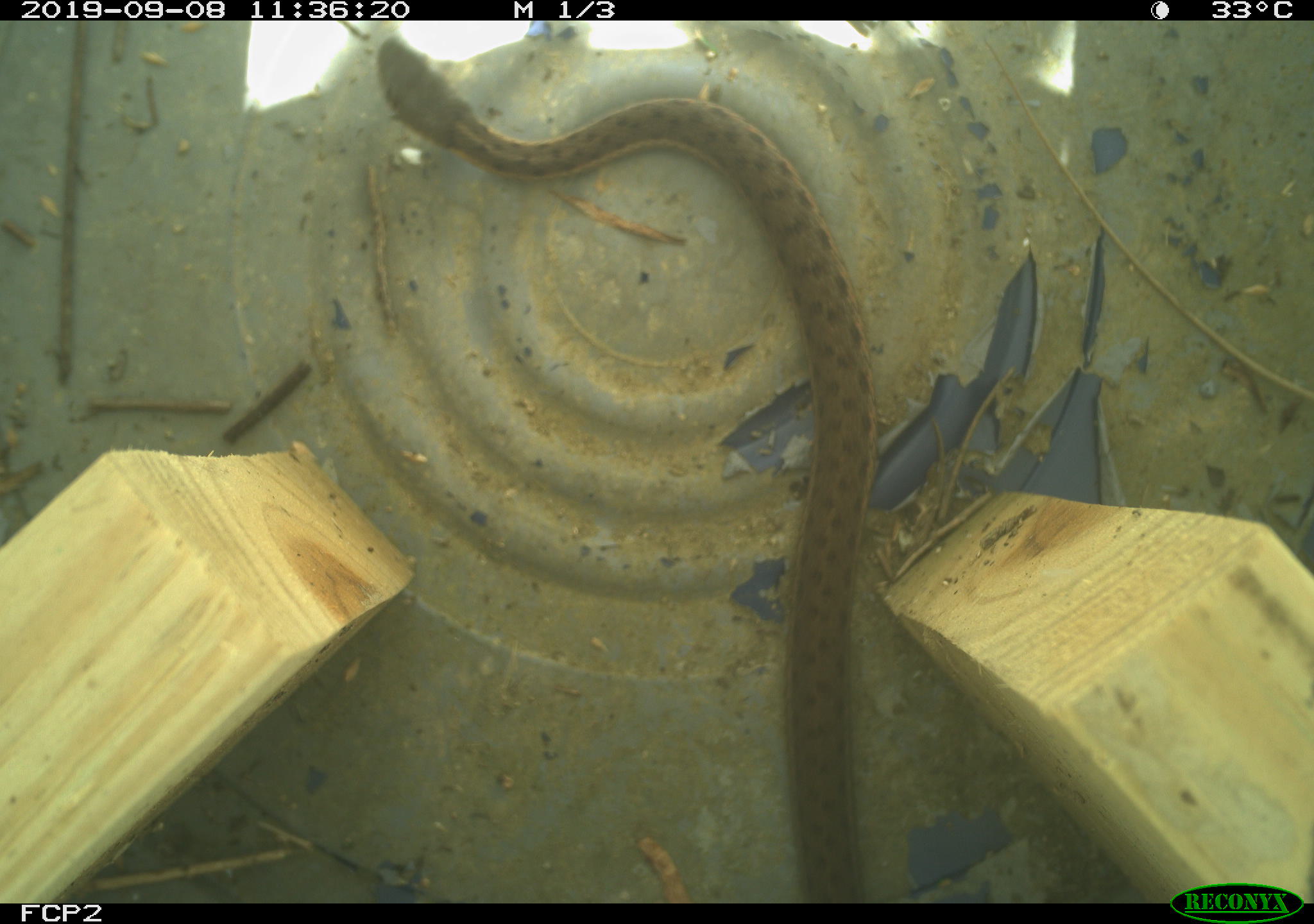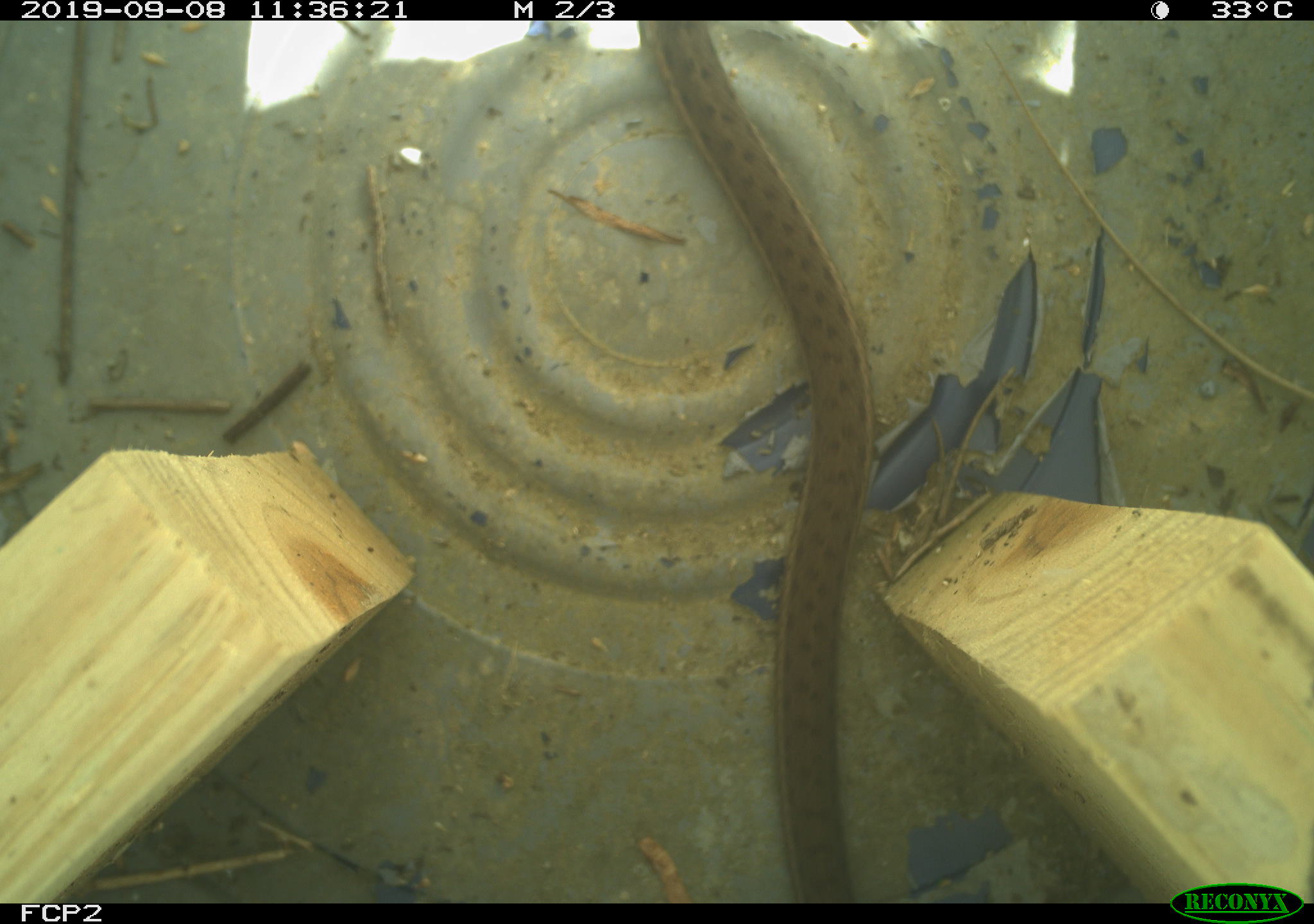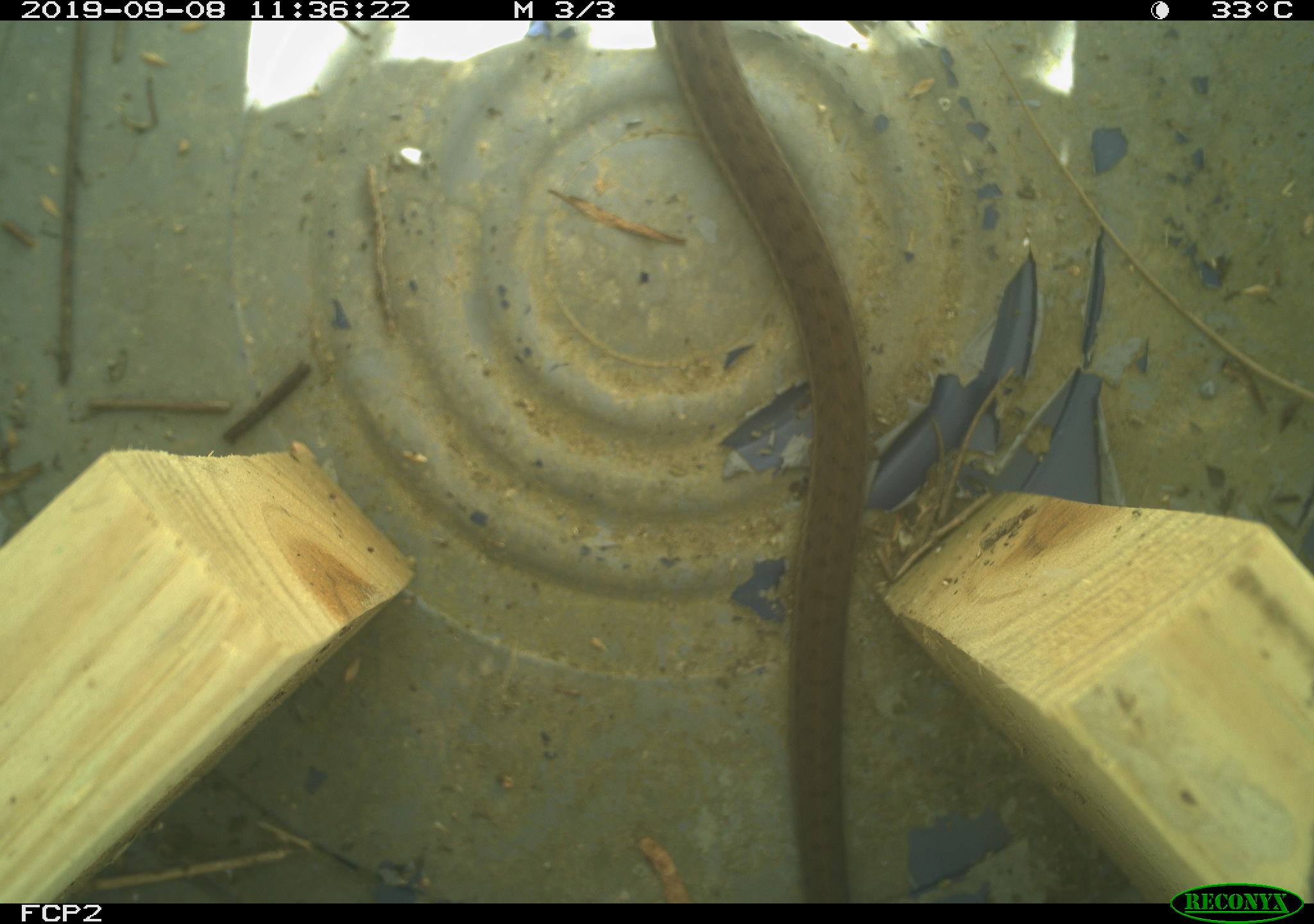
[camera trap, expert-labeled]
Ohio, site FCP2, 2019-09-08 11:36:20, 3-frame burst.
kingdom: Animalia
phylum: Chordata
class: Reptilia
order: Squamata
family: Colubridae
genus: Thamnophis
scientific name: Thamnophis sirtalis sirtalis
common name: eastern gartersnake